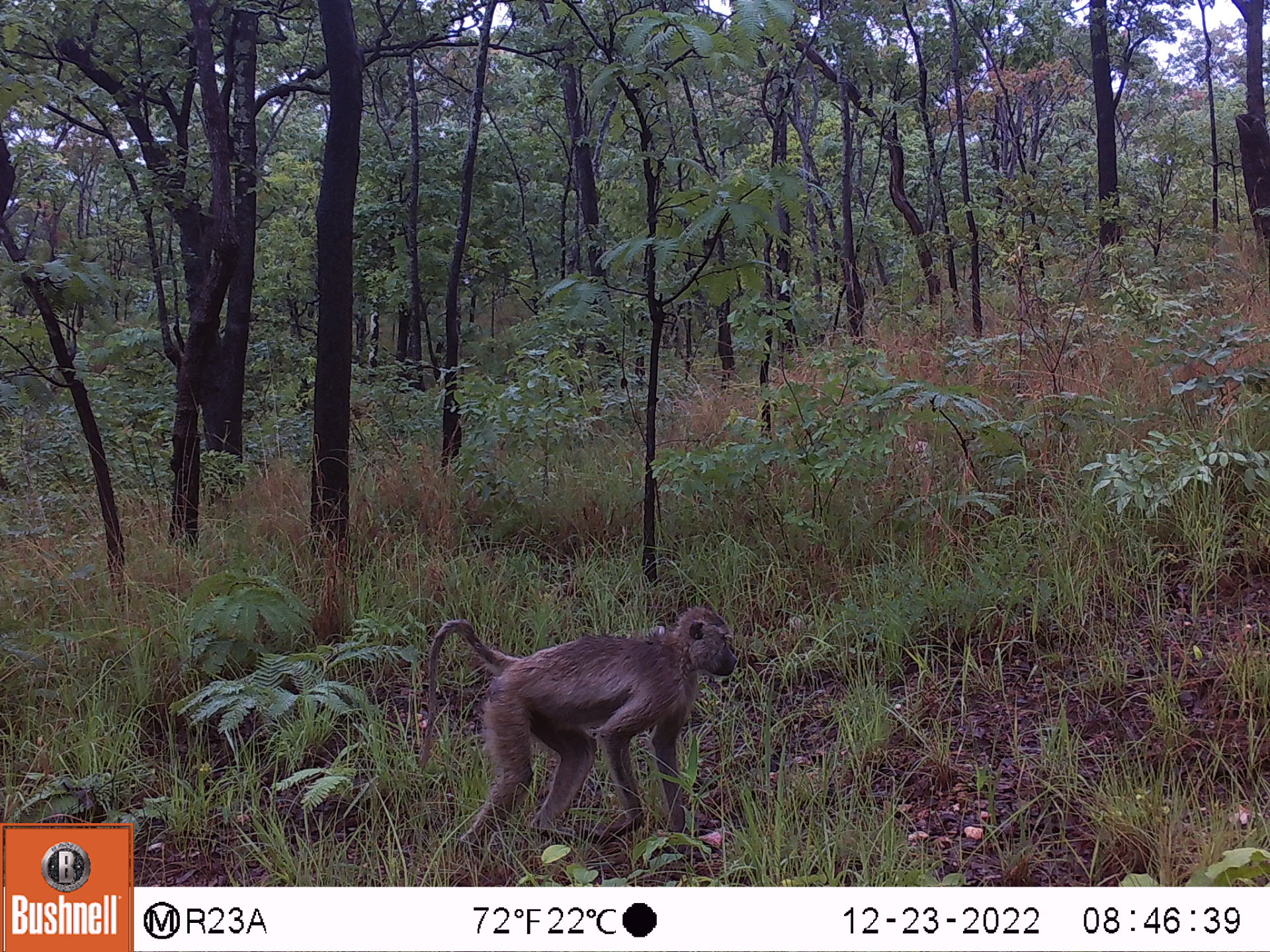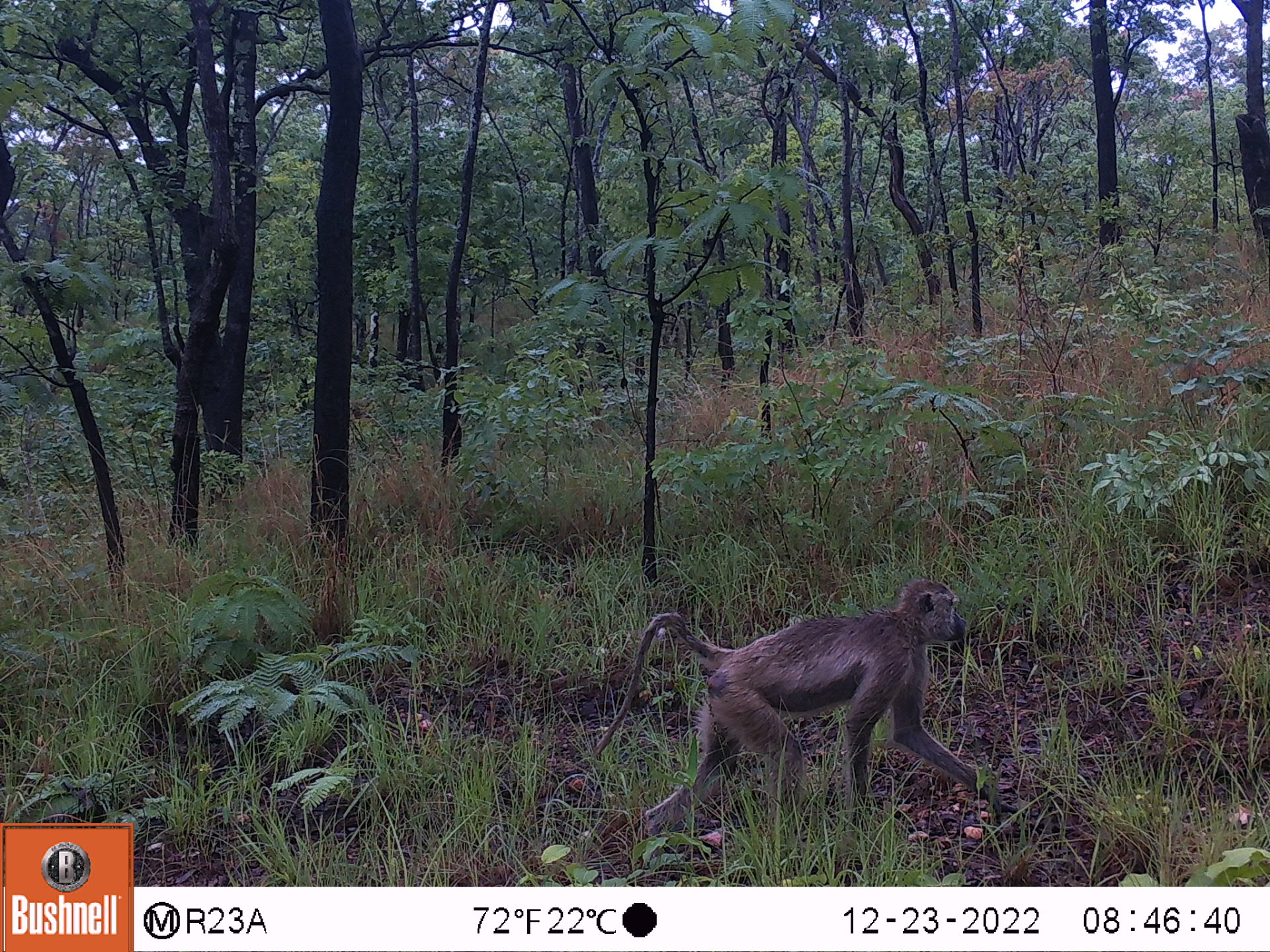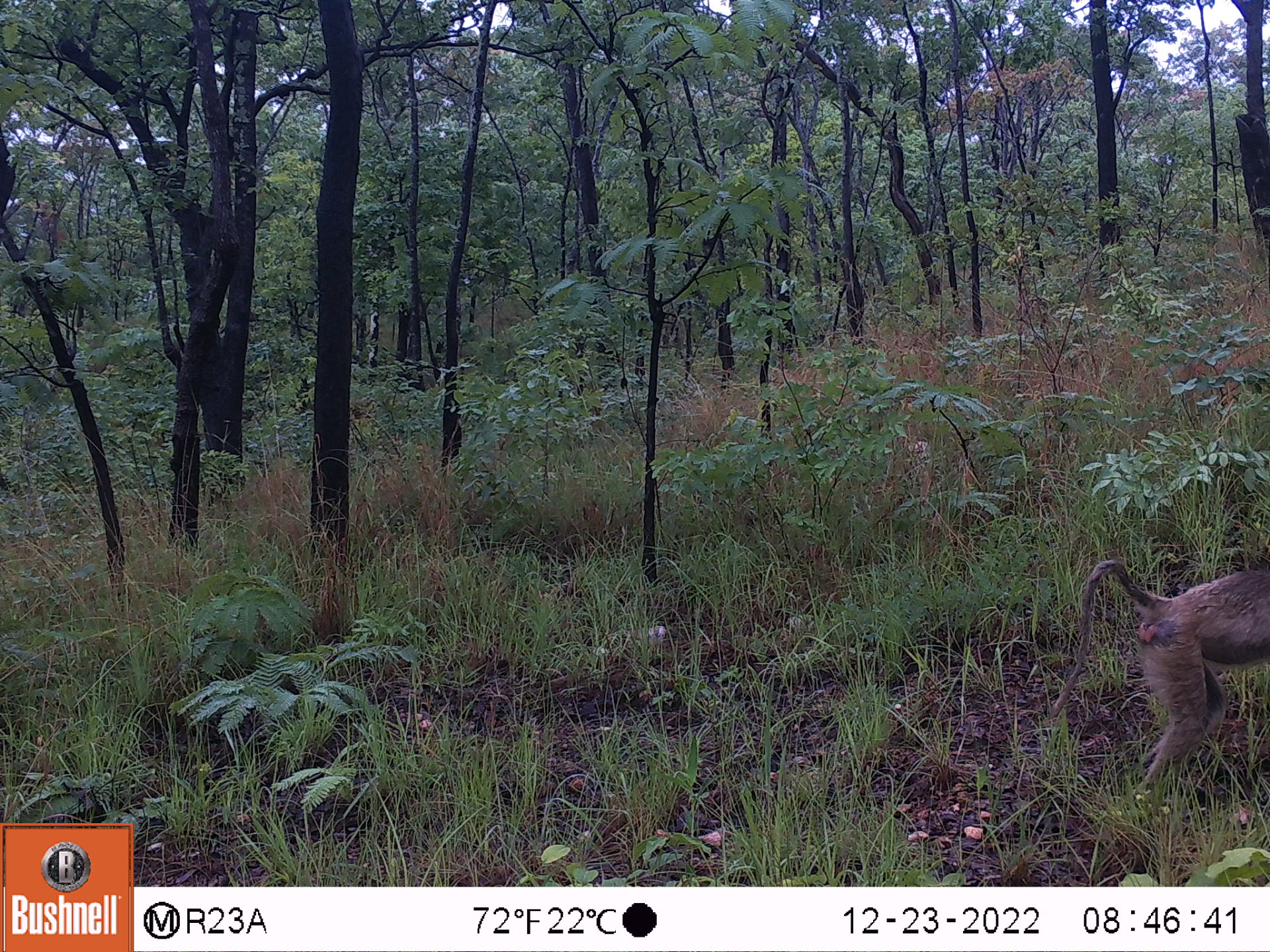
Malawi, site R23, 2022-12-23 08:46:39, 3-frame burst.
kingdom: Animalia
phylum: Chordata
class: Mammalia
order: Primates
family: Cercopithecidae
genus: Papio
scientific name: Papio cynocephalus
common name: yellow baboon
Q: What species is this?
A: Yellow baboon (Papio cynocephalus).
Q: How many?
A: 1.